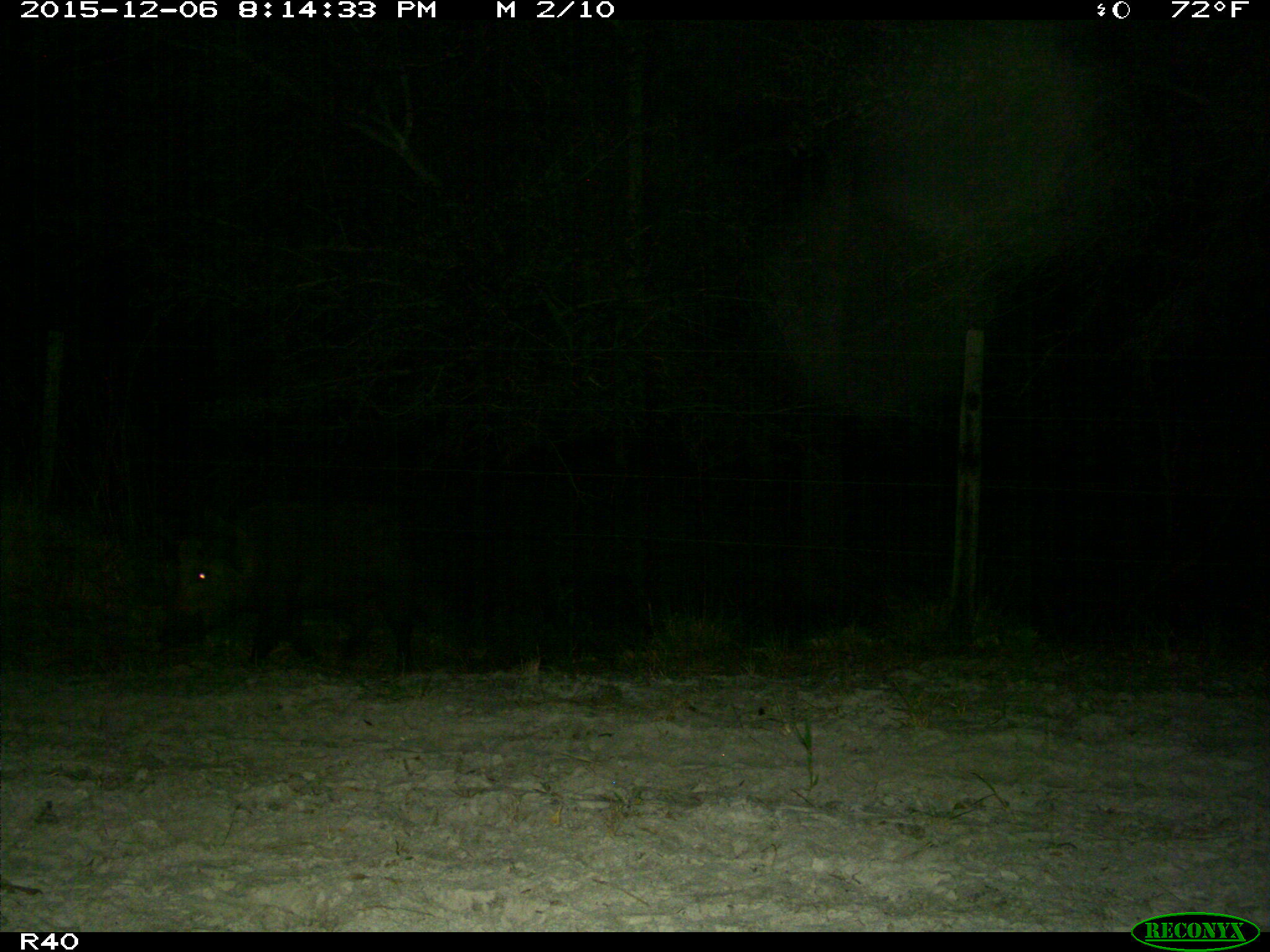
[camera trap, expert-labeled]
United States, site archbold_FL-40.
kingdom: Animalia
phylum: Chordata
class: Mammalia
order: Artiodactyla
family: Suidae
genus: Sus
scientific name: Sus scrofa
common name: wild boar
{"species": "Sus scrofa (wild boar)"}